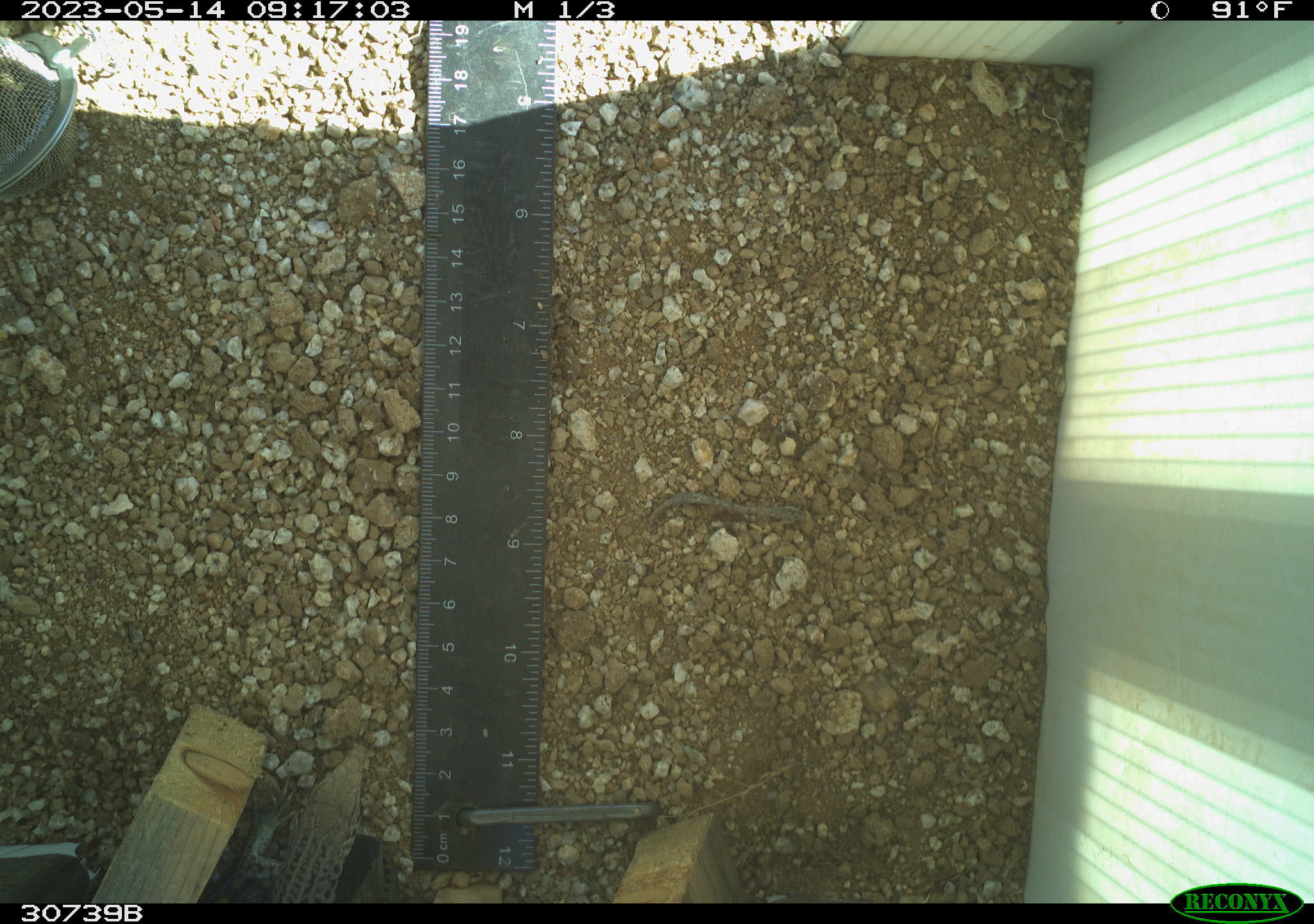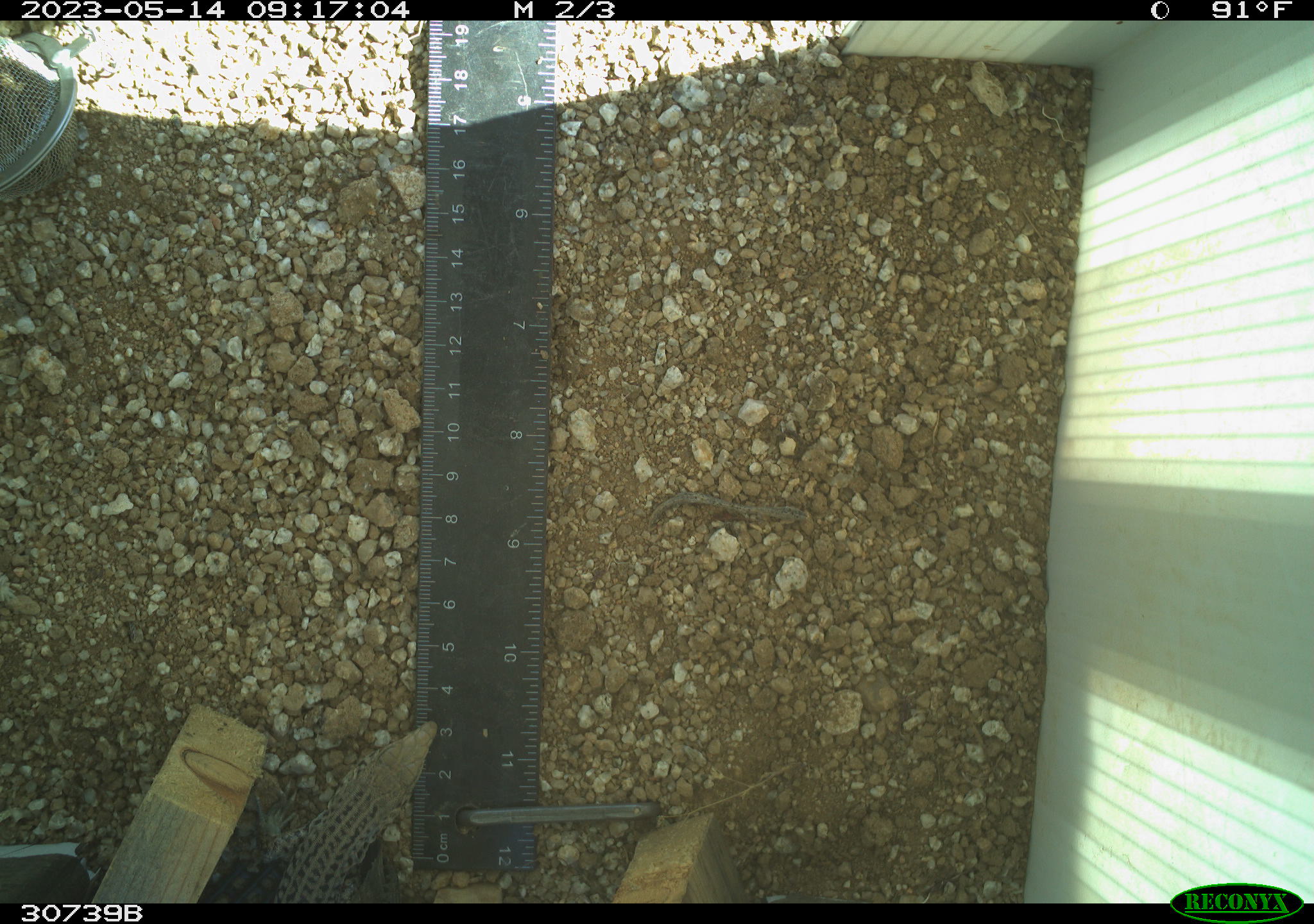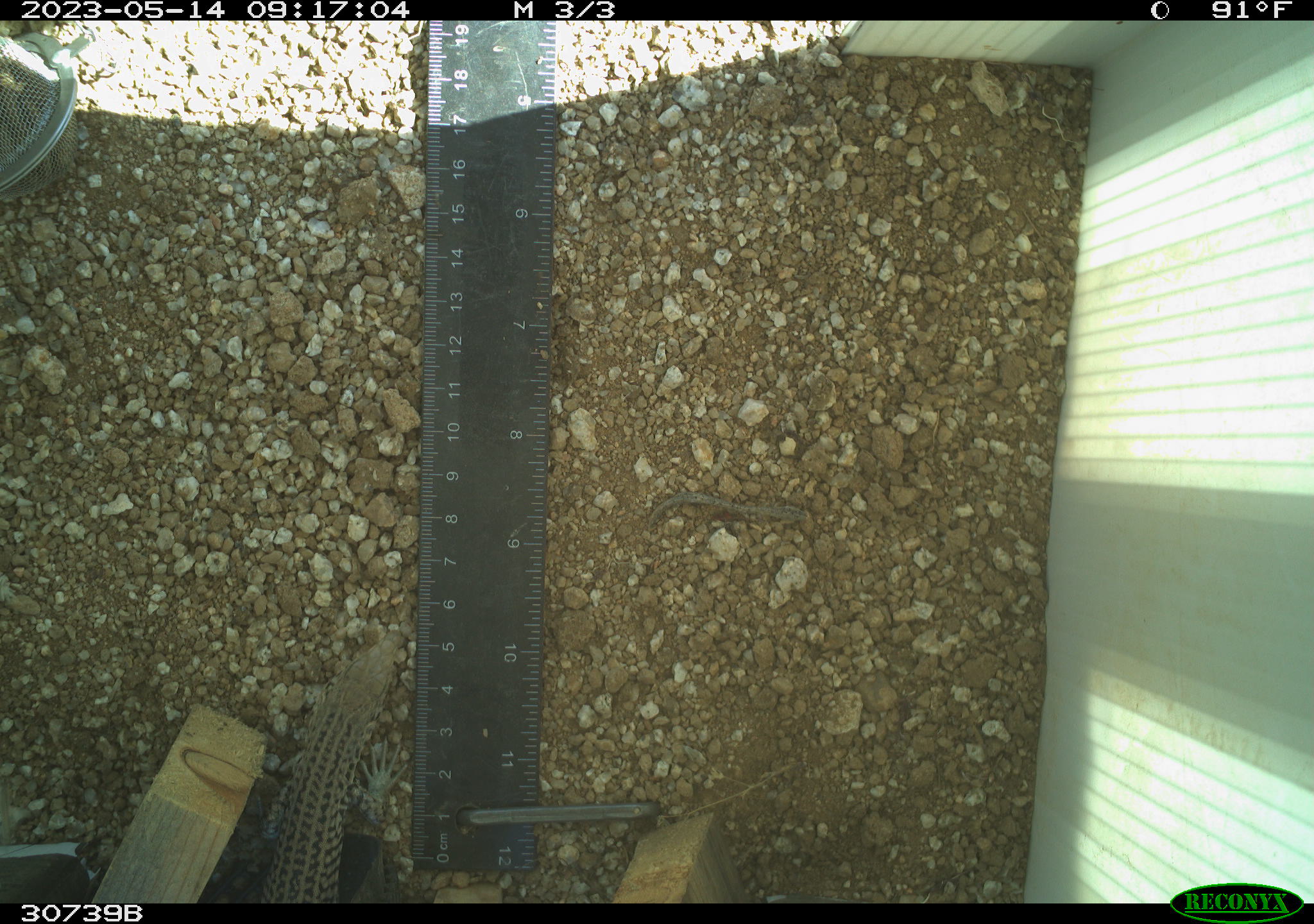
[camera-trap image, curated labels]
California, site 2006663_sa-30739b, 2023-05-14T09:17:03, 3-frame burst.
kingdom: Animalia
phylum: Chordata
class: Reptilia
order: Squamata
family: Teiidae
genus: Aspidoscelis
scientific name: Aspidoscelis tigris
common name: western whiptail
Western whiptail (Aspidoscelis tigris).